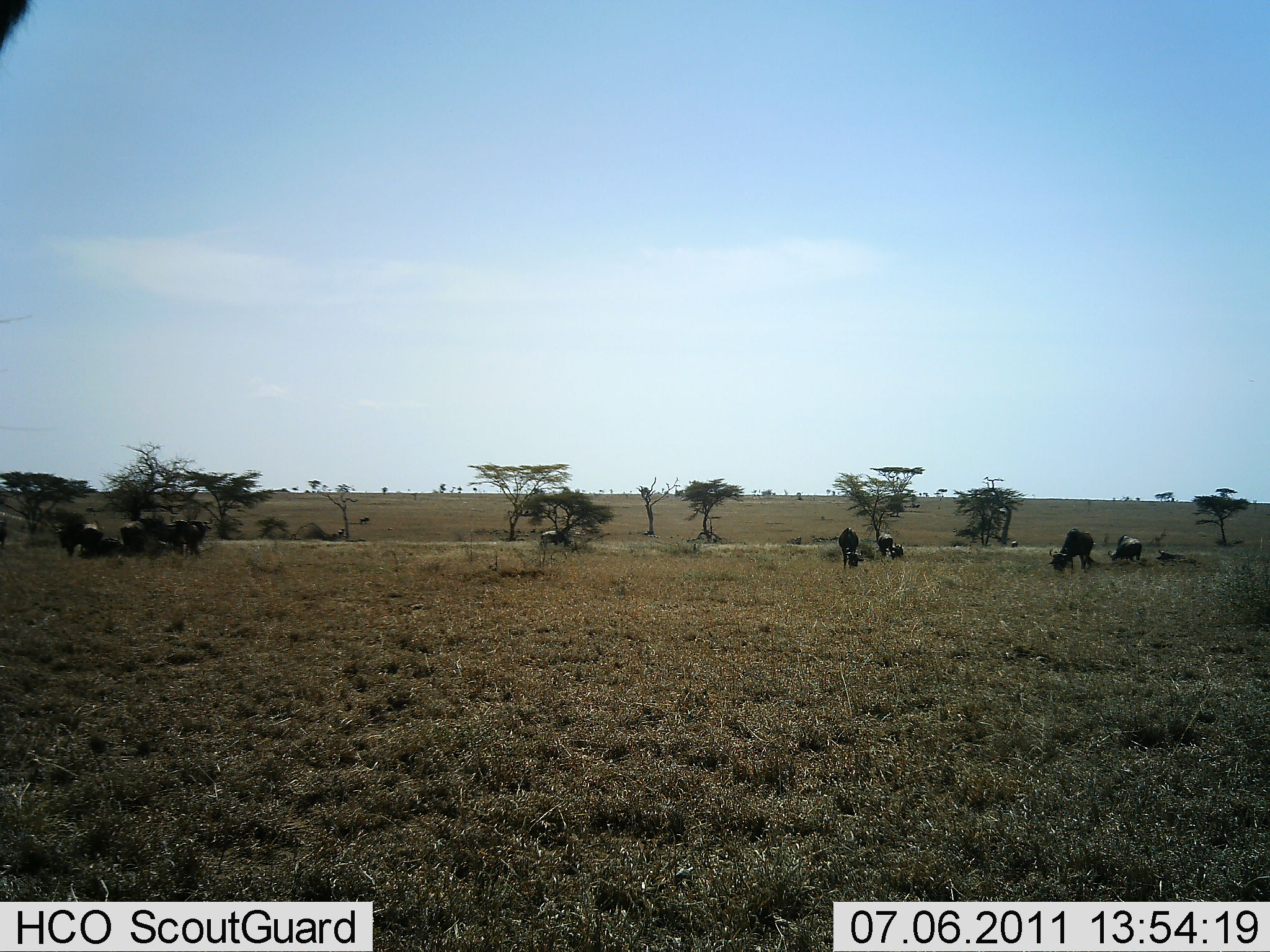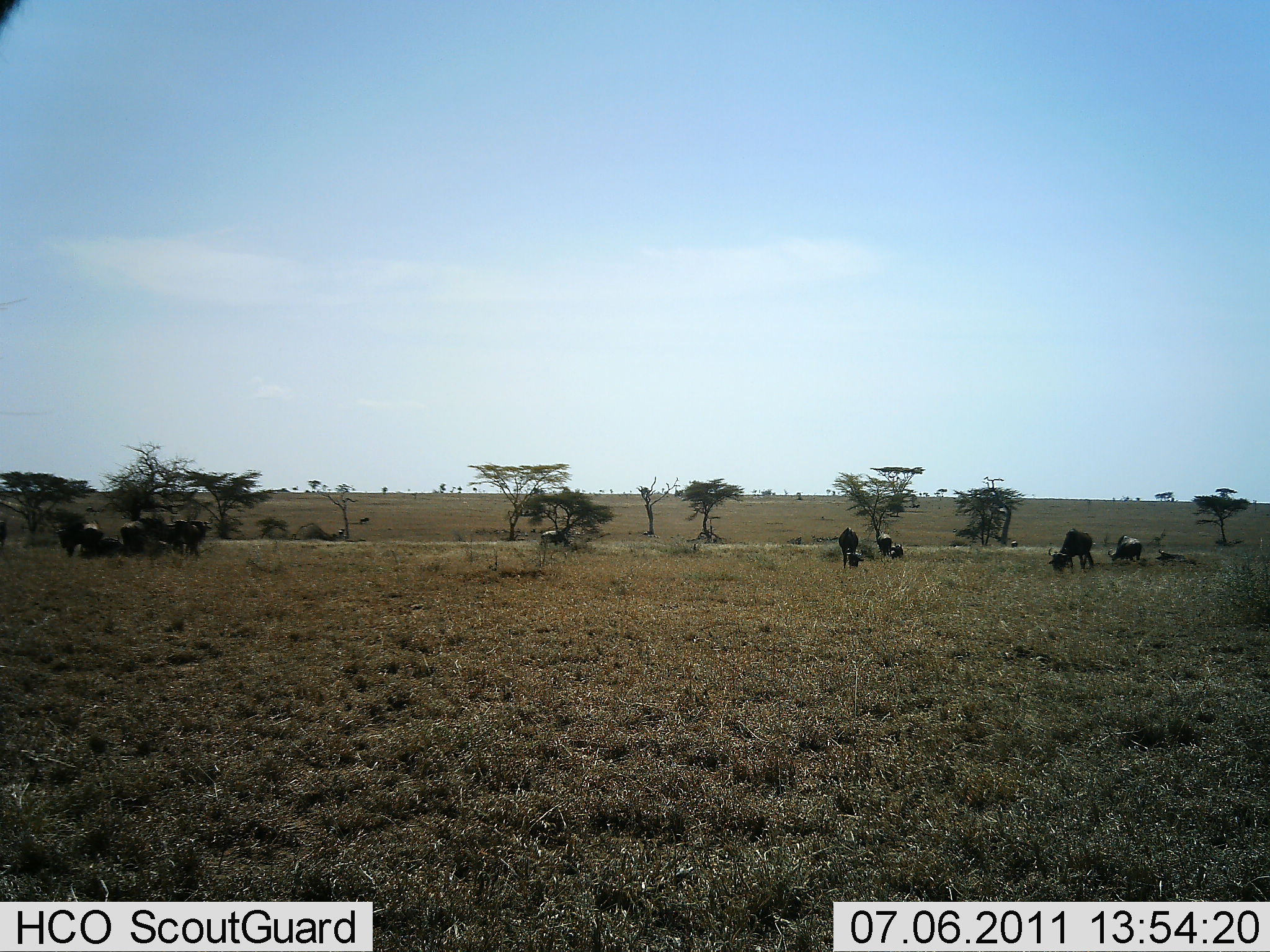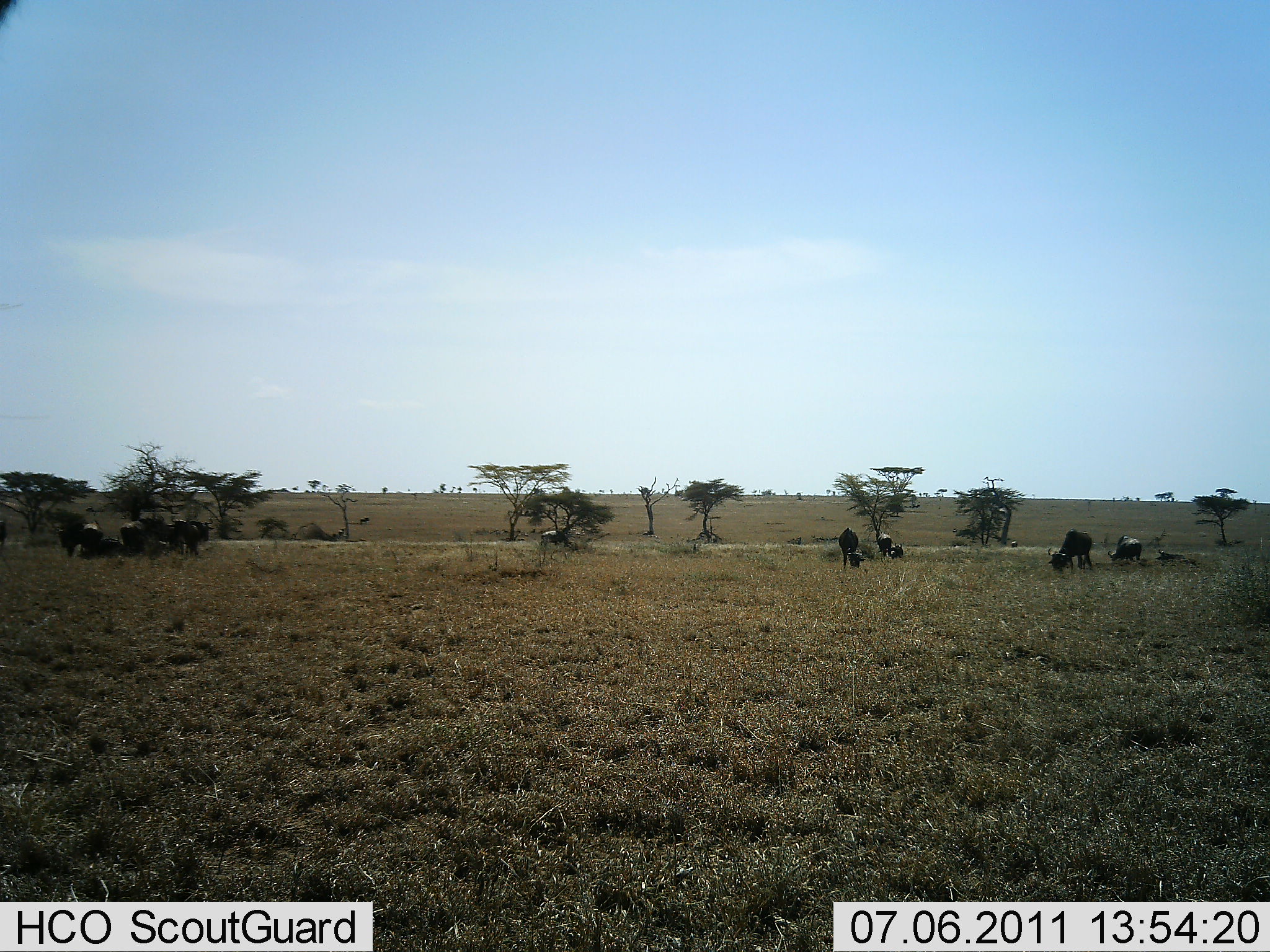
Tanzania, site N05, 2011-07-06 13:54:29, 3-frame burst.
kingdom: Animalia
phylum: Chordata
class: Mammalia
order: Artiodactyla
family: Bovidae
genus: Connochaetes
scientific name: Connochaetes taurinus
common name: blue wildebeest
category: wildebeest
Wildebeest (blue wildebeest) (Connochaetes taurinus), count 11-50. Behavior (volunteer vote fractions): standing 40%, resting 40%, moving 10%, interacting 0%. Young present (vote fraction): 0%. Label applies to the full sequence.